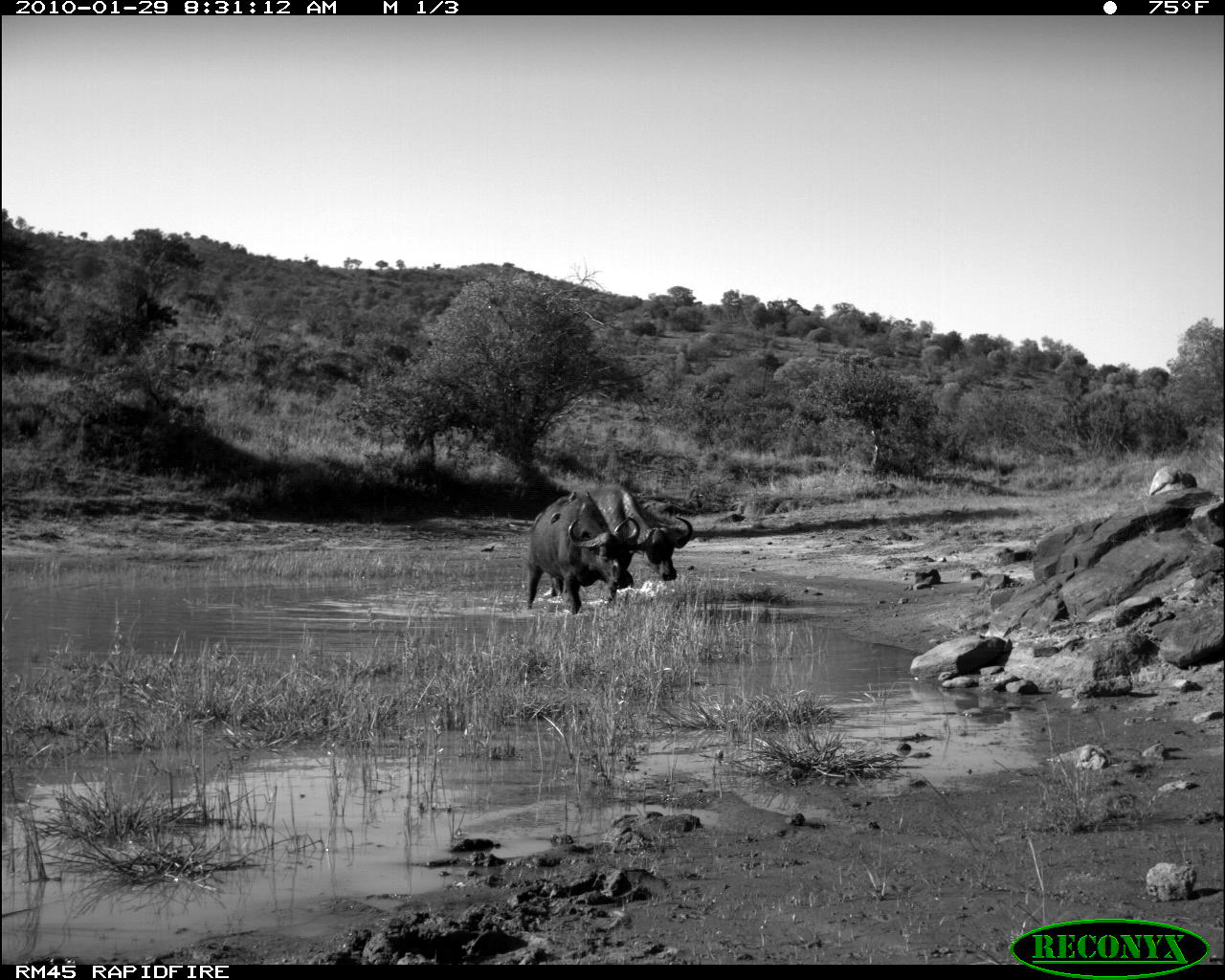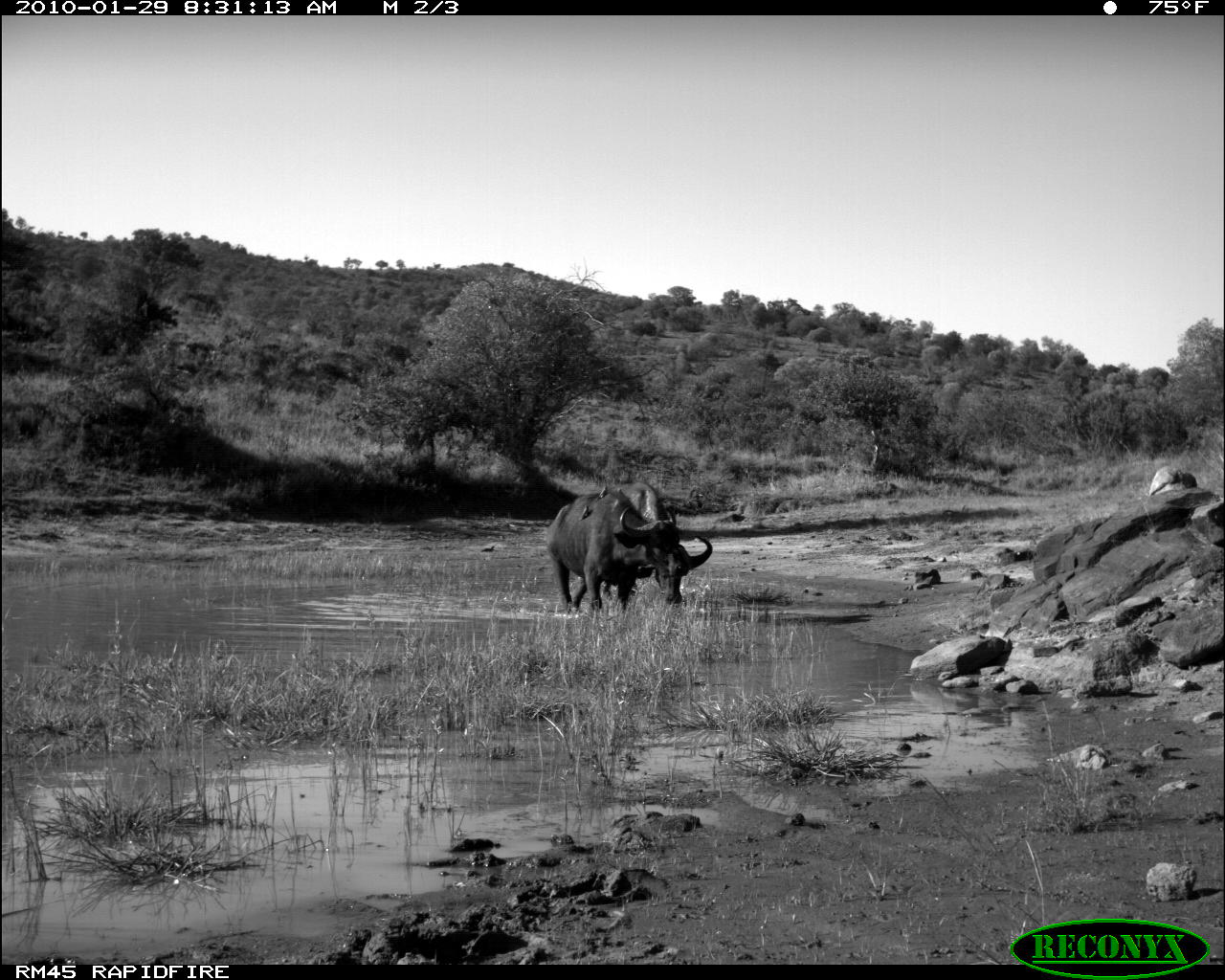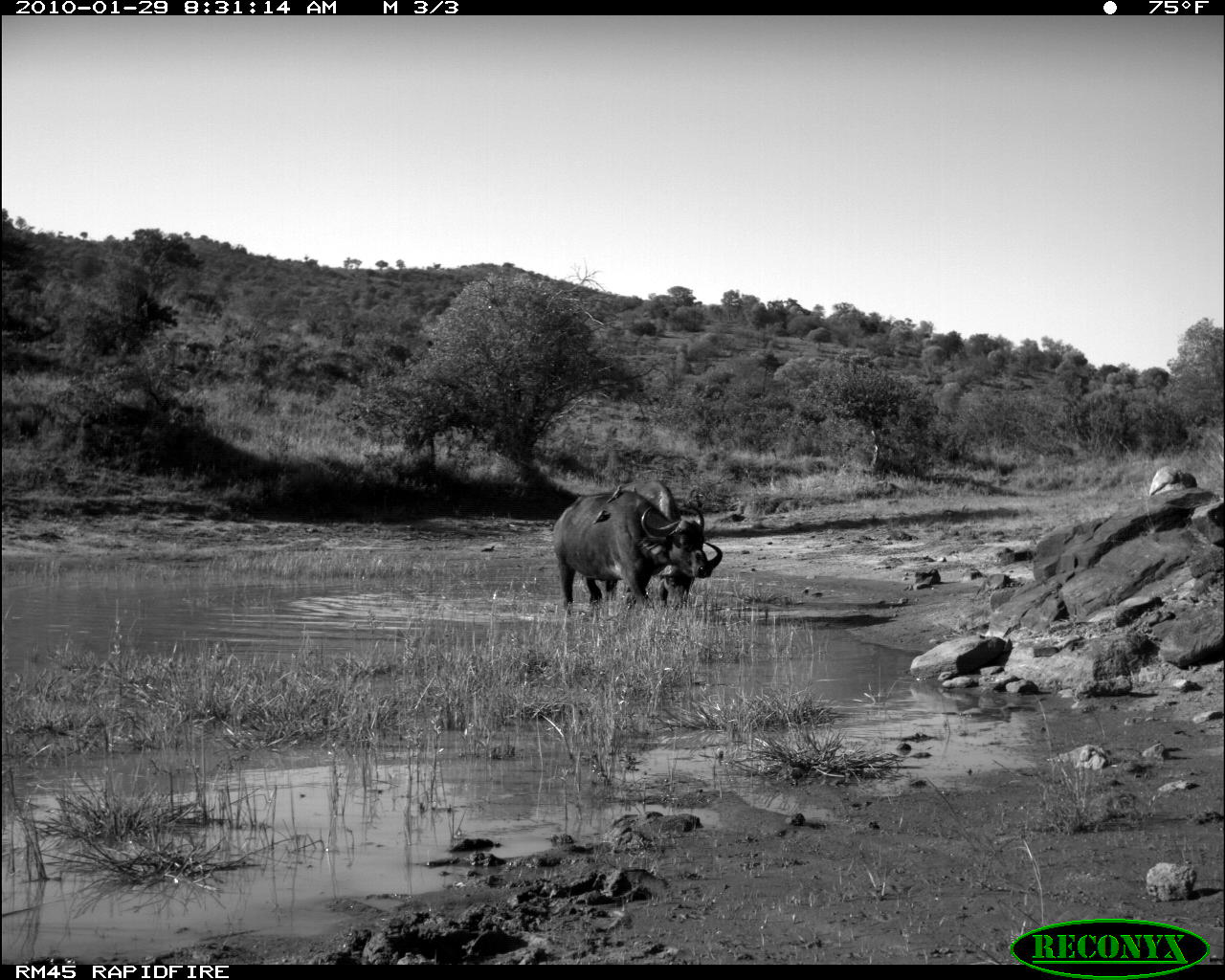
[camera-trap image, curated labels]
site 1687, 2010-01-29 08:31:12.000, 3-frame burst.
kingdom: Animalia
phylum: Chordata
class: Mammalia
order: Artiodactyla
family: Bovidae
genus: Syncerus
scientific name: Syncerus caffer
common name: african buffalo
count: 2